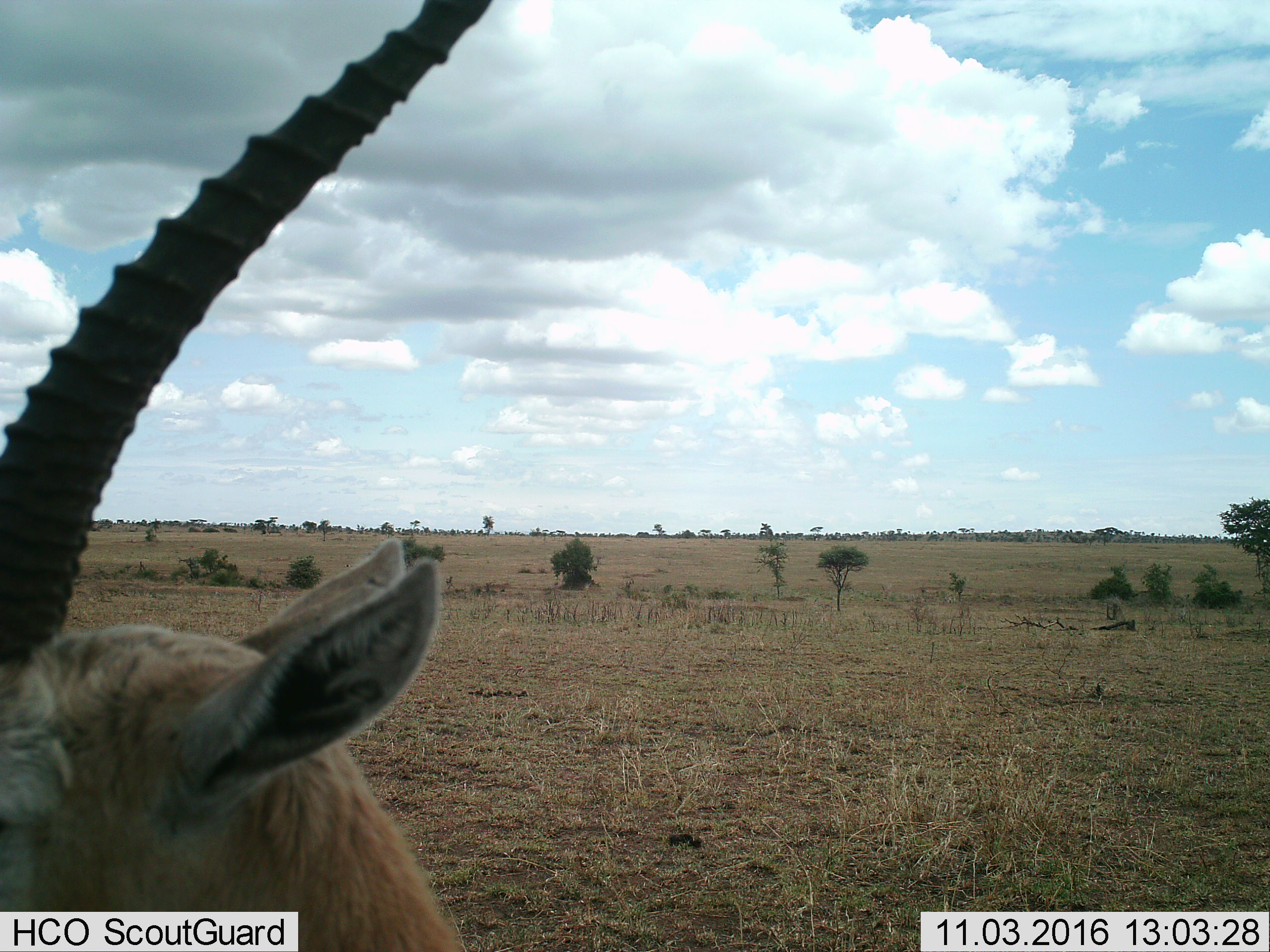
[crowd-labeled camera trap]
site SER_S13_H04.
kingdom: Animalia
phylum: Chordata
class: Mammalia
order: Artiodactyla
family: Bovidae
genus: Nanger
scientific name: Nanger granti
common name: grant's gazelle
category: gazellegrants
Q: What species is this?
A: Gazellegrants (grant's gazelle) (Nanger granti).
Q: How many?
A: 1.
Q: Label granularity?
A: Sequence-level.